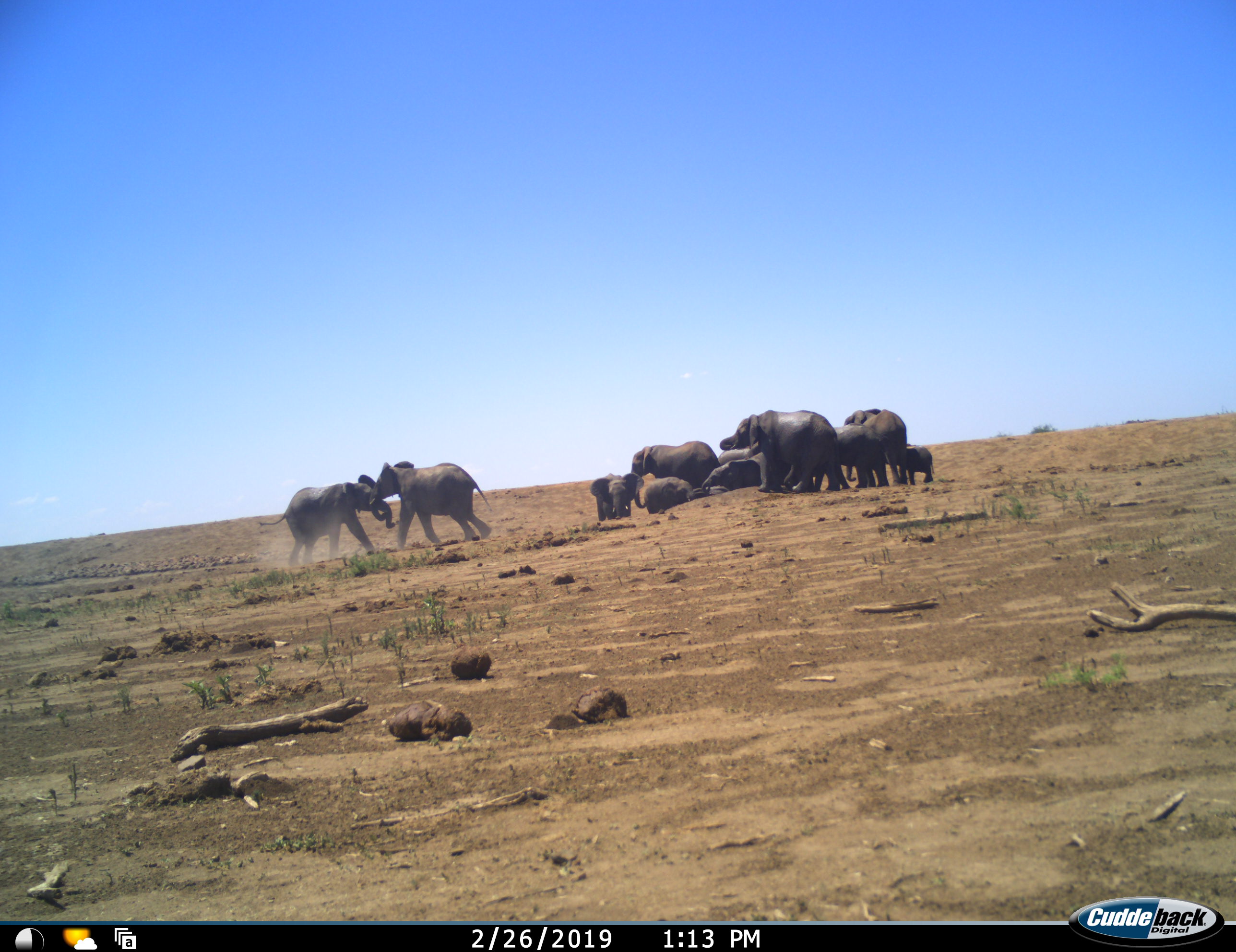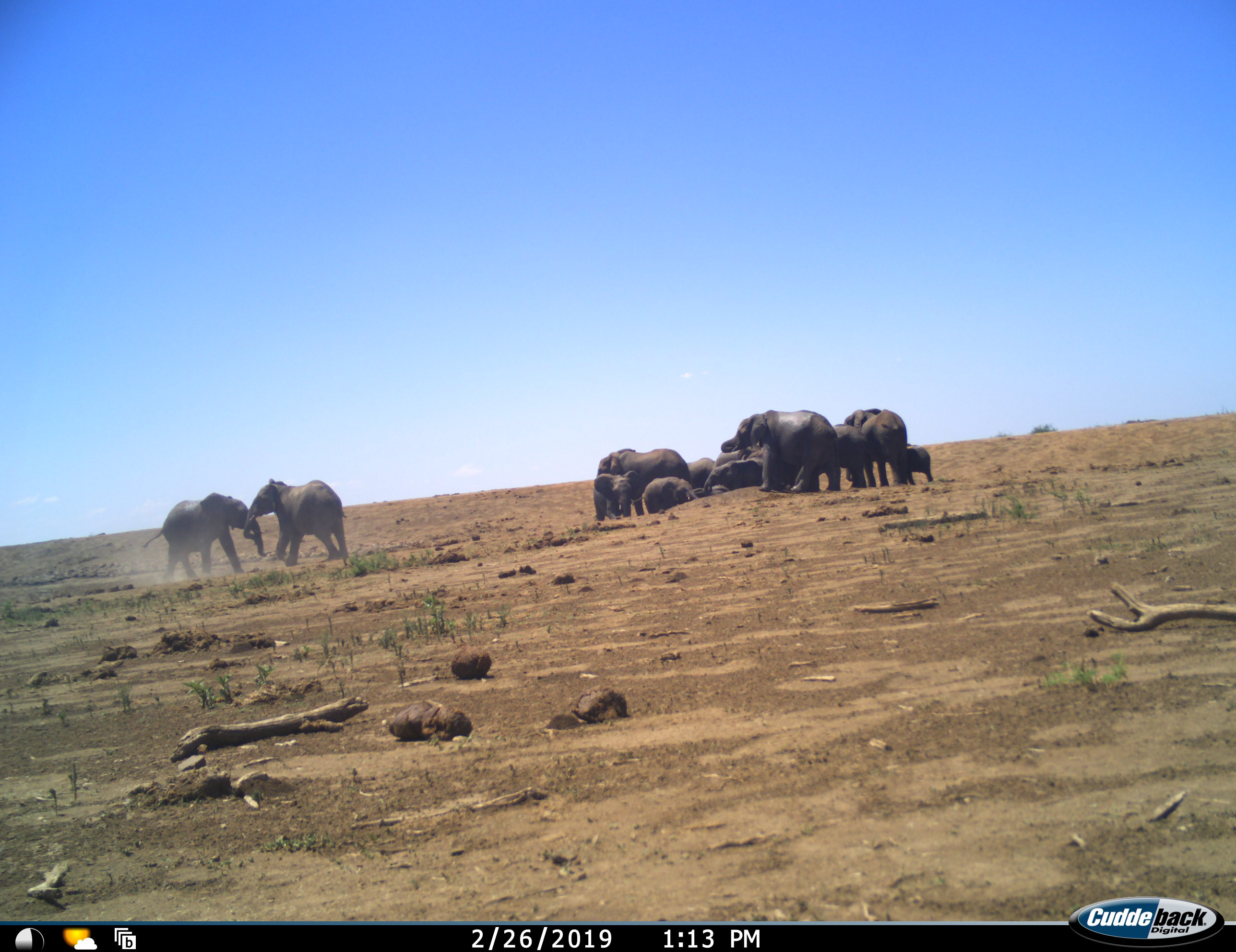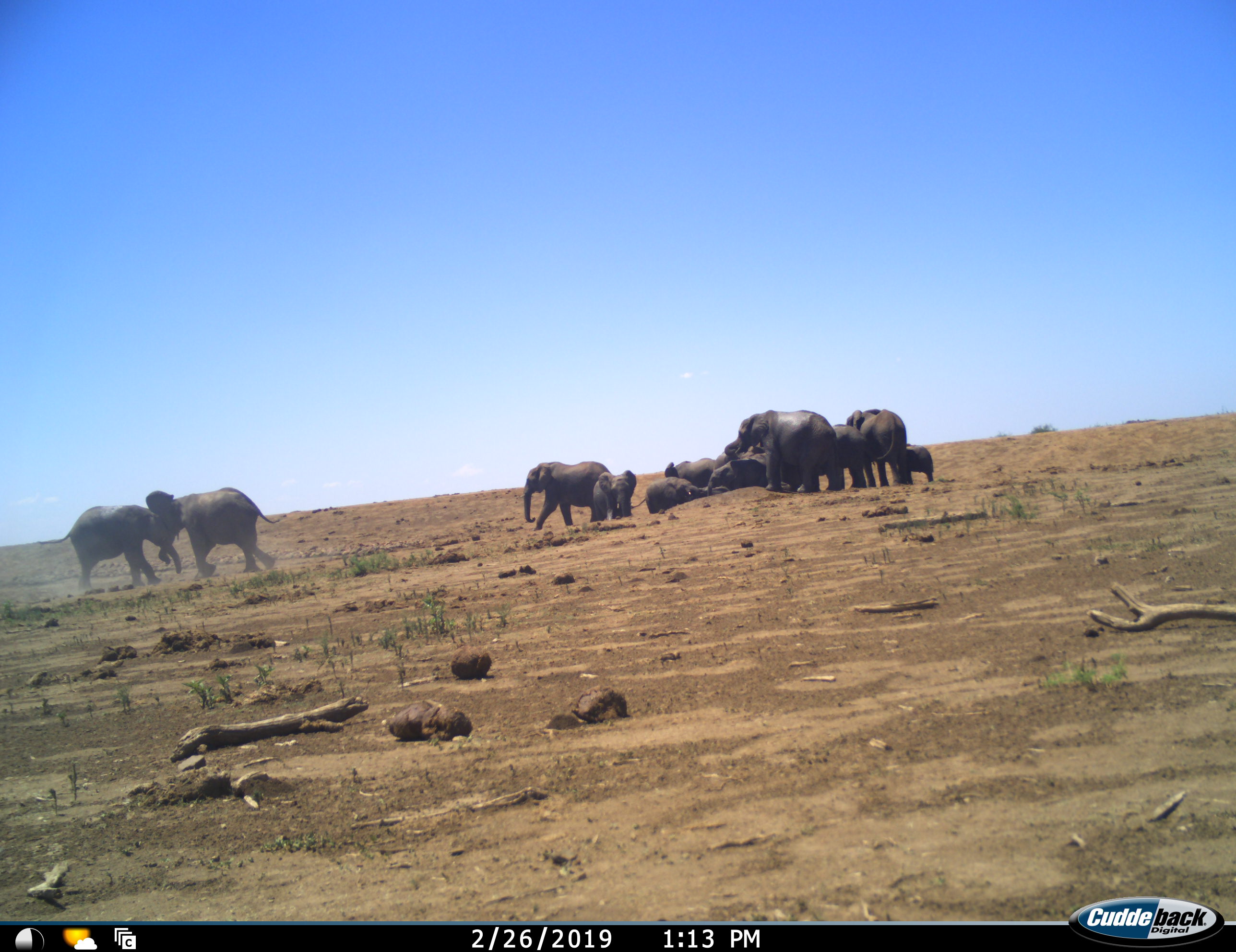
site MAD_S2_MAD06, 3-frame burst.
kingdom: Animalia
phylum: Chordata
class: Mammalia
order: Proboscidea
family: Elephantidae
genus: Loxodonta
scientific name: Loxodonta africana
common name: african bush elephant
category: elephant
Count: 11-50.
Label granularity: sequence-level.